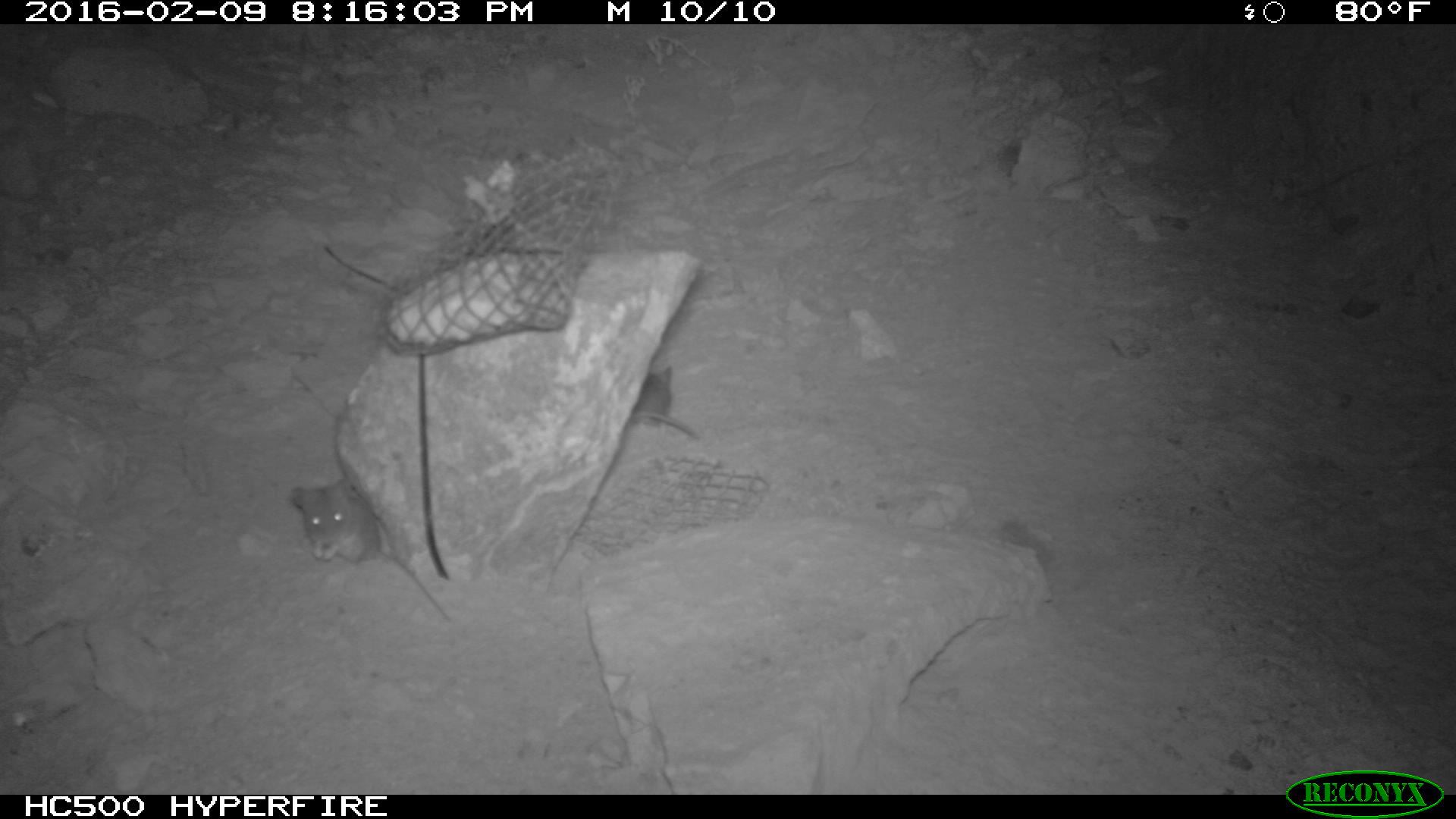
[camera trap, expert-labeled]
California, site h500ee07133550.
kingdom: Animalia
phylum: Chordata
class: Mammalia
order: Rodentia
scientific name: Rodentia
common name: rodent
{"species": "rodent (Rodentia)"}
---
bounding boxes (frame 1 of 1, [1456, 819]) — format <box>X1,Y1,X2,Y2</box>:
rodent: <box>289,477,450,620</box>; <box>629,366,698,438</box>